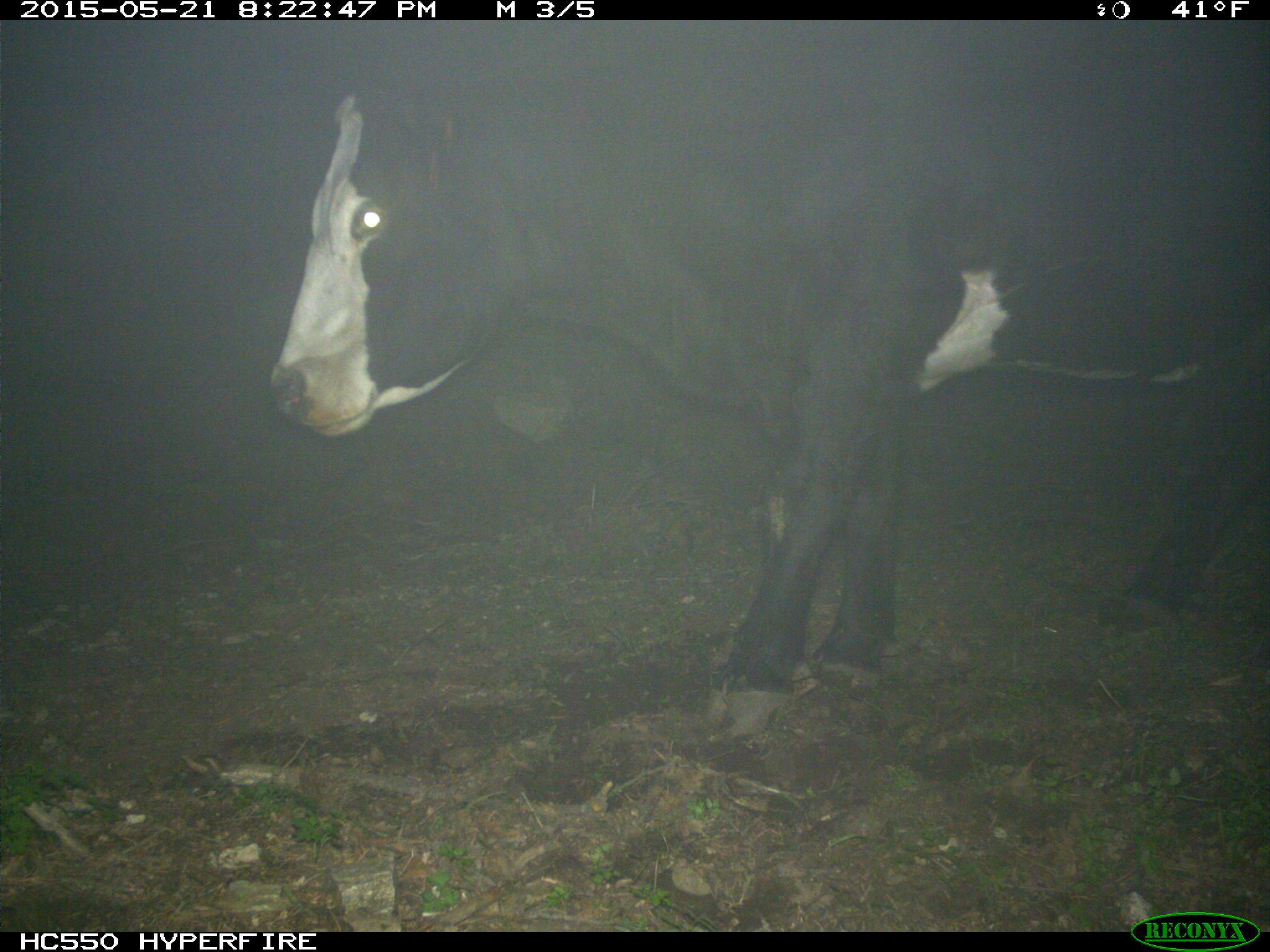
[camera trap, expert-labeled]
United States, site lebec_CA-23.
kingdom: Animalia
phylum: Chordata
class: Mammalia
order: Artiodactyla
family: Bovidae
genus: Bos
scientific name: Bos taurus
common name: domestic cow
Bos taurus (domestic cow).